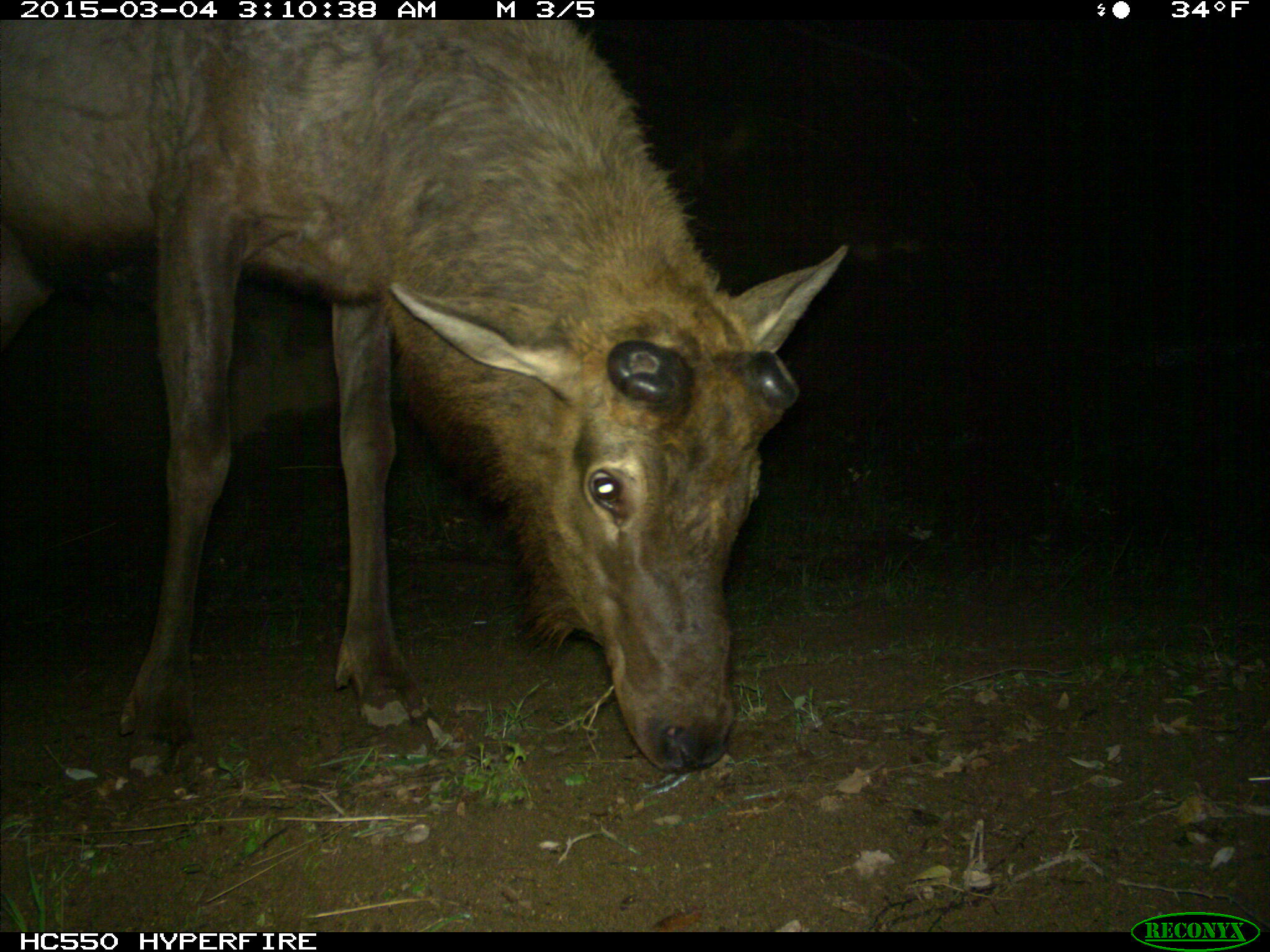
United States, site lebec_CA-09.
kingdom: Animalia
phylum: Chordata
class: Mammalia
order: Artiodactyla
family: Cervidae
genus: Cervus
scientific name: Cervus canadensis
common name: elk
Cervus canadensis (elk).